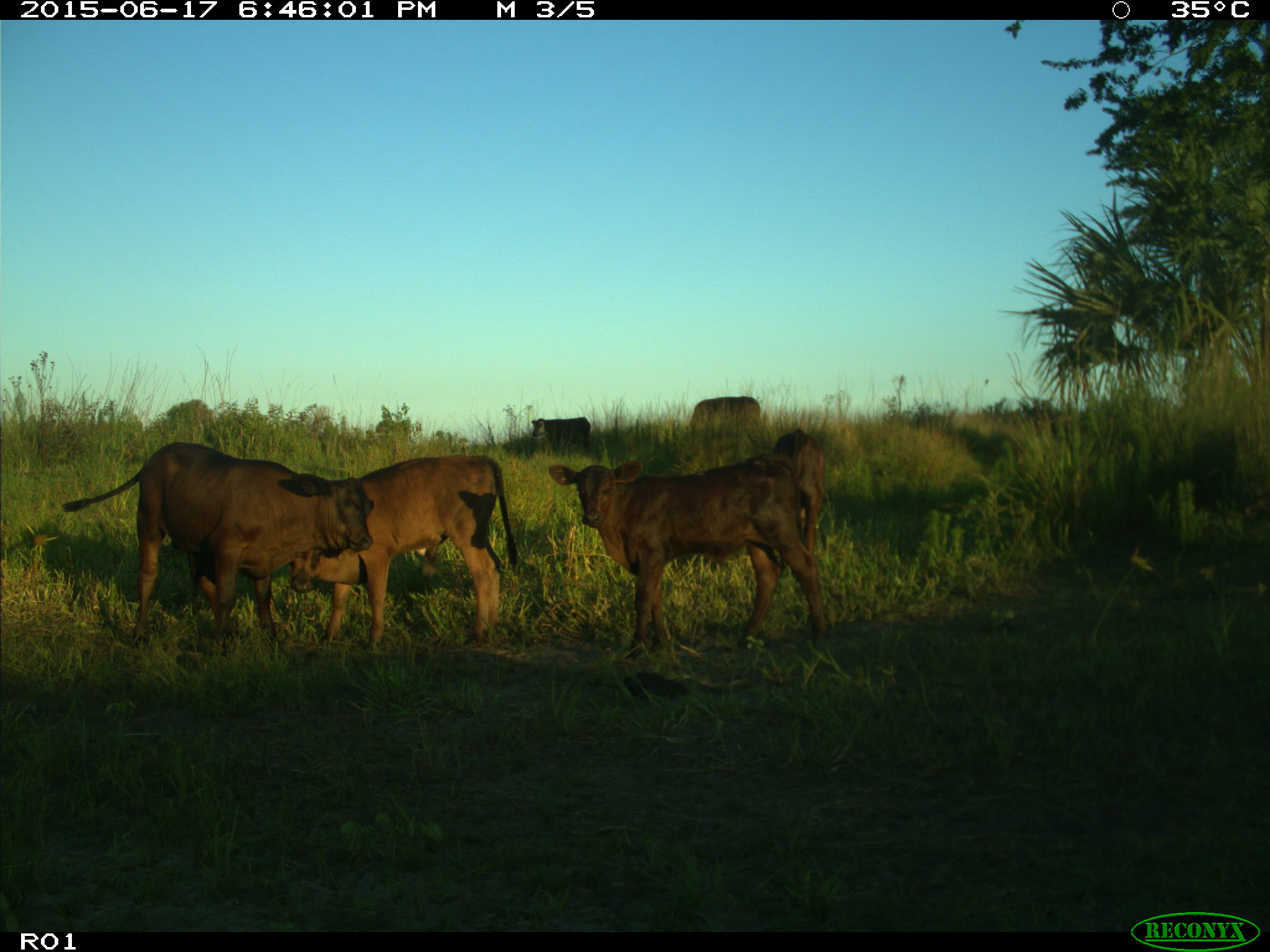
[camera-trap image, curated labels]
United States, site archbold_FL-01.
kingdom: Animalia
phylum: Chordata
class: Mammalia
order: Artiodactyla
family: Bovidae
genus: Bos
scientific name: Bos taurus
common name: domestic cow